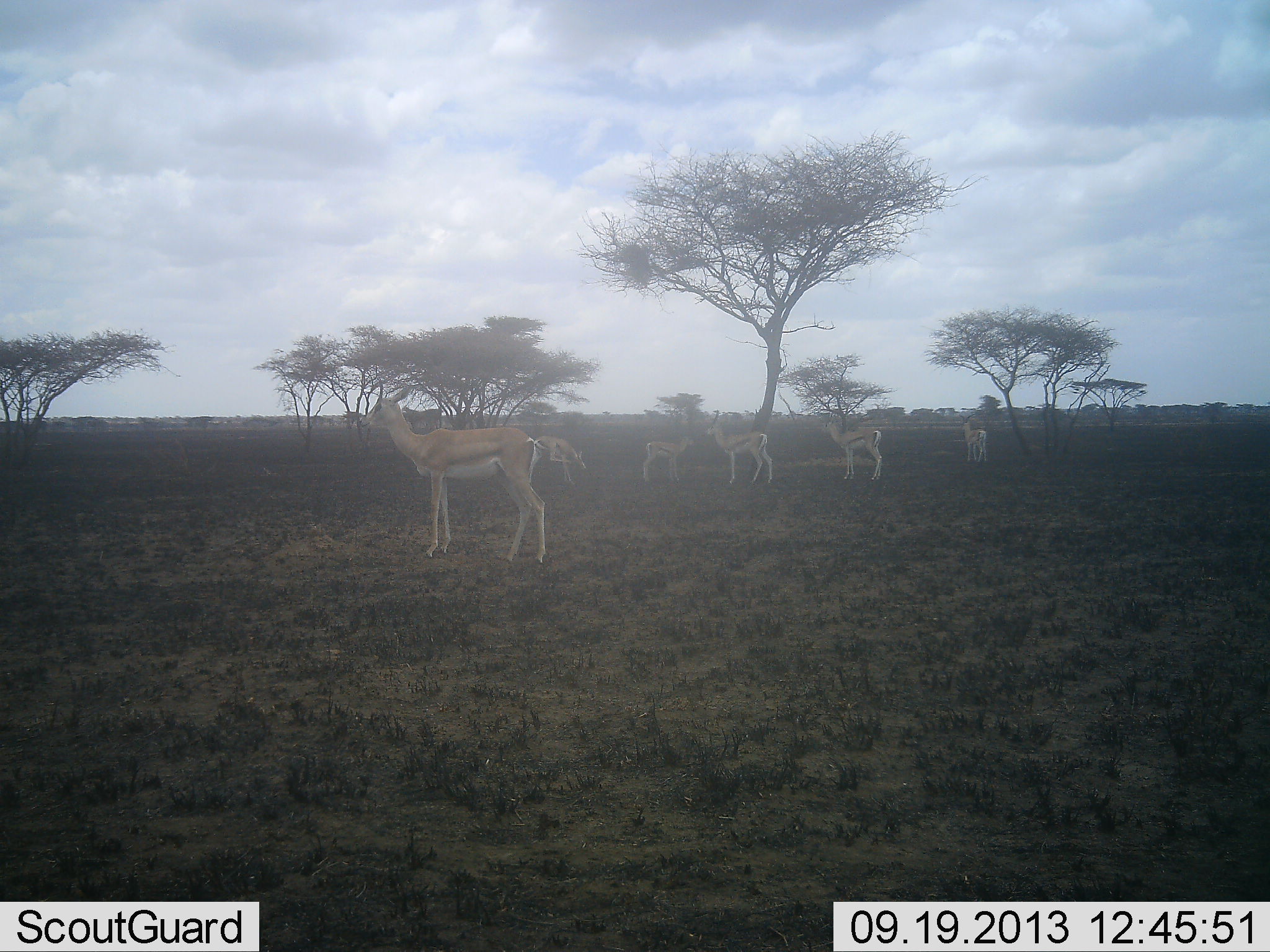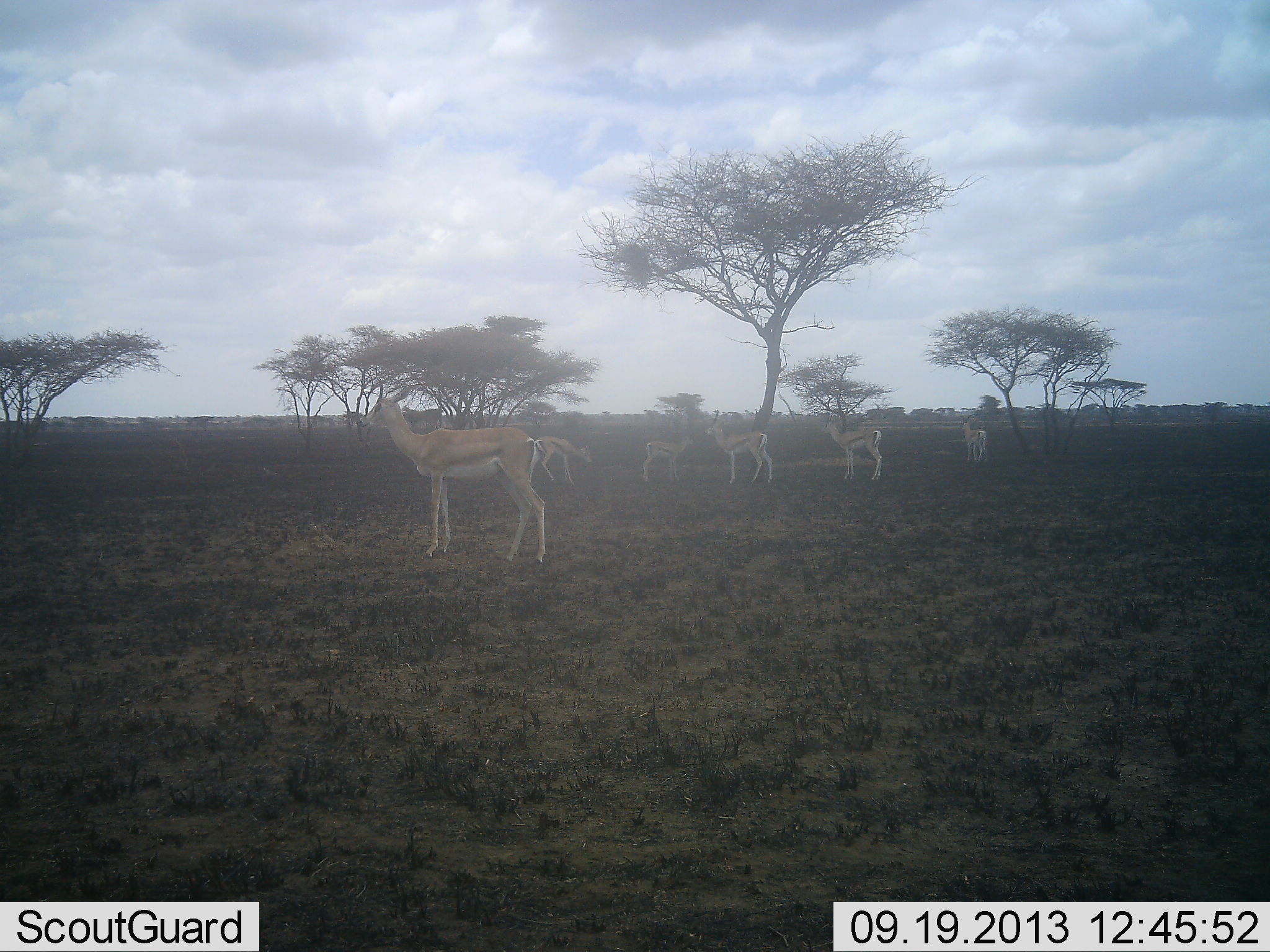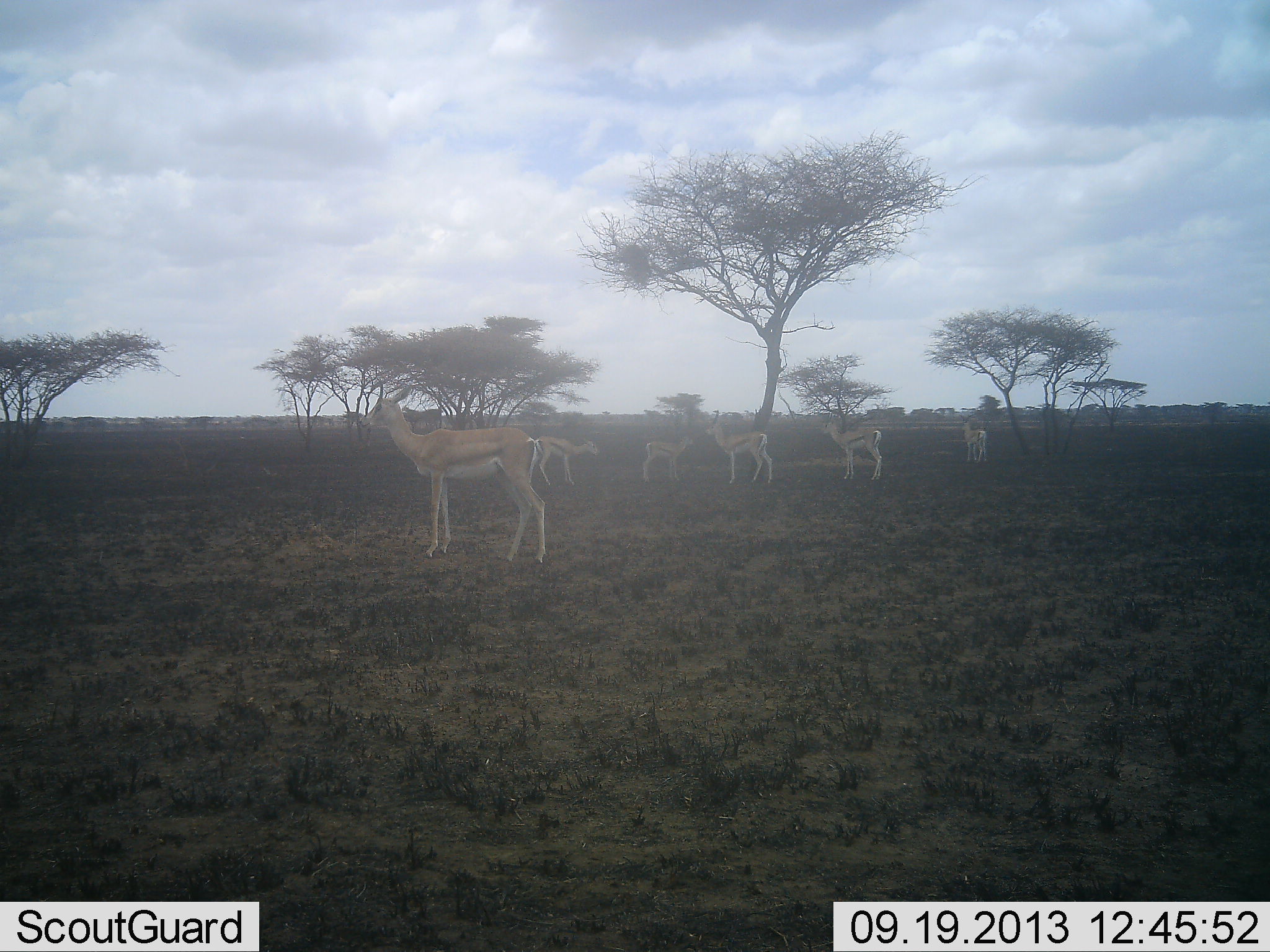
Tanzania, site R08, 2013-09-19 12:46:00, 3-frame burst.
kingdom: Animalia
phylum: Chordata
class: Mammalia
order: Artiodactyla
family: Bovidae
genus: Nanger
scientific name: Nanger granti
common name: grant's gazelle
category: gazellegrants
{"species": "gazellegrants (grant's gazelle) (Nanger granti)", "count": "6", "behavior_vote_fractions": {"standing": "93%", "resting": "0%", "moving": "0%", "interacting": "0%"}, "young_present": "29%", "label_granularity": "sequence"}